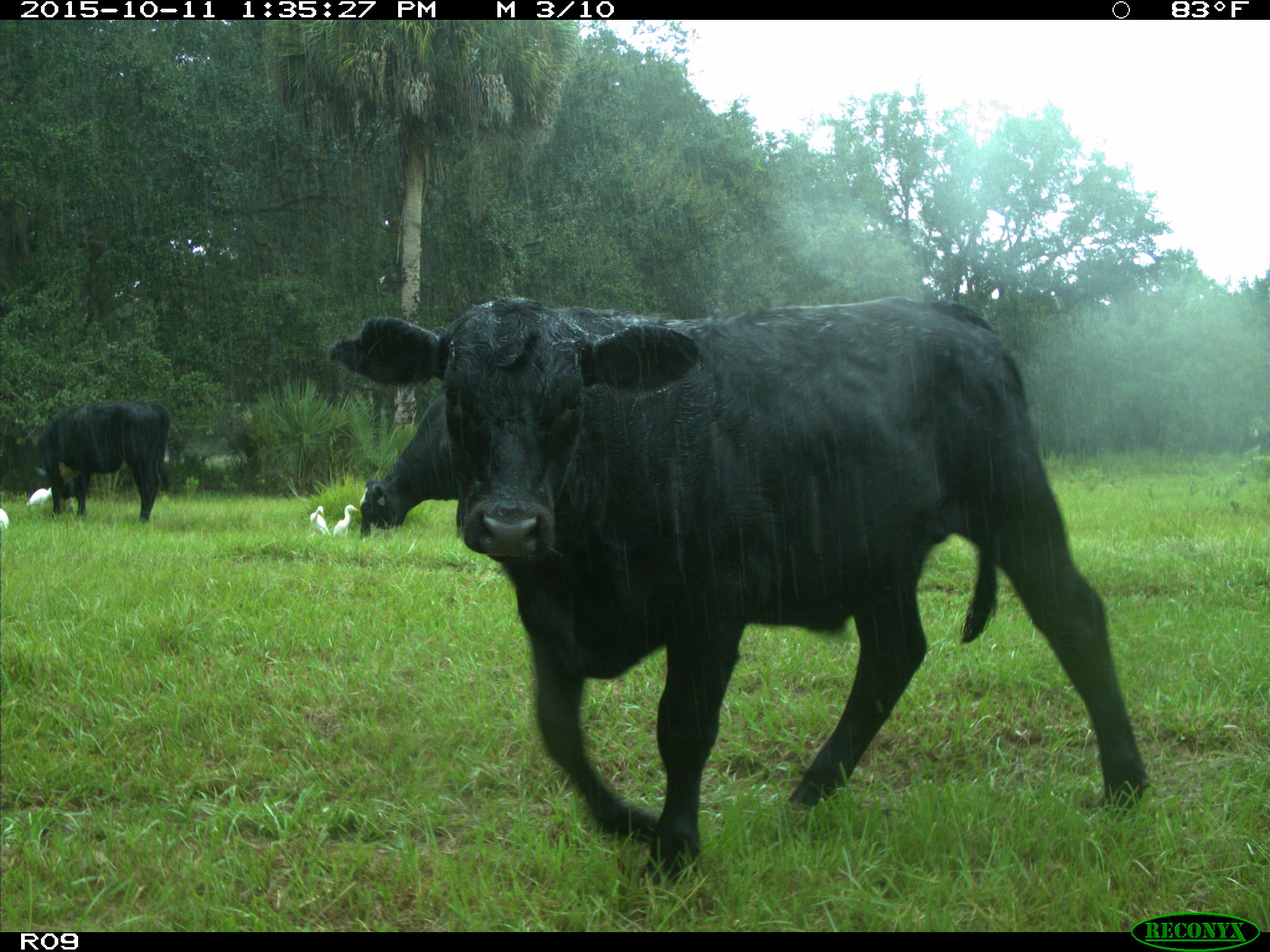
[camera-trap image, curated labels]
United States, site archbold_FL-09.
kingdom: Animalia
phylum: Chordata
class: Mammalia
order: Artiodactyla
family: Bovidae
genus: Bos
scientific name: Bos taurus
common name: domestic cow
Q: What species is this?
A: Bos taurus (domestic cow).